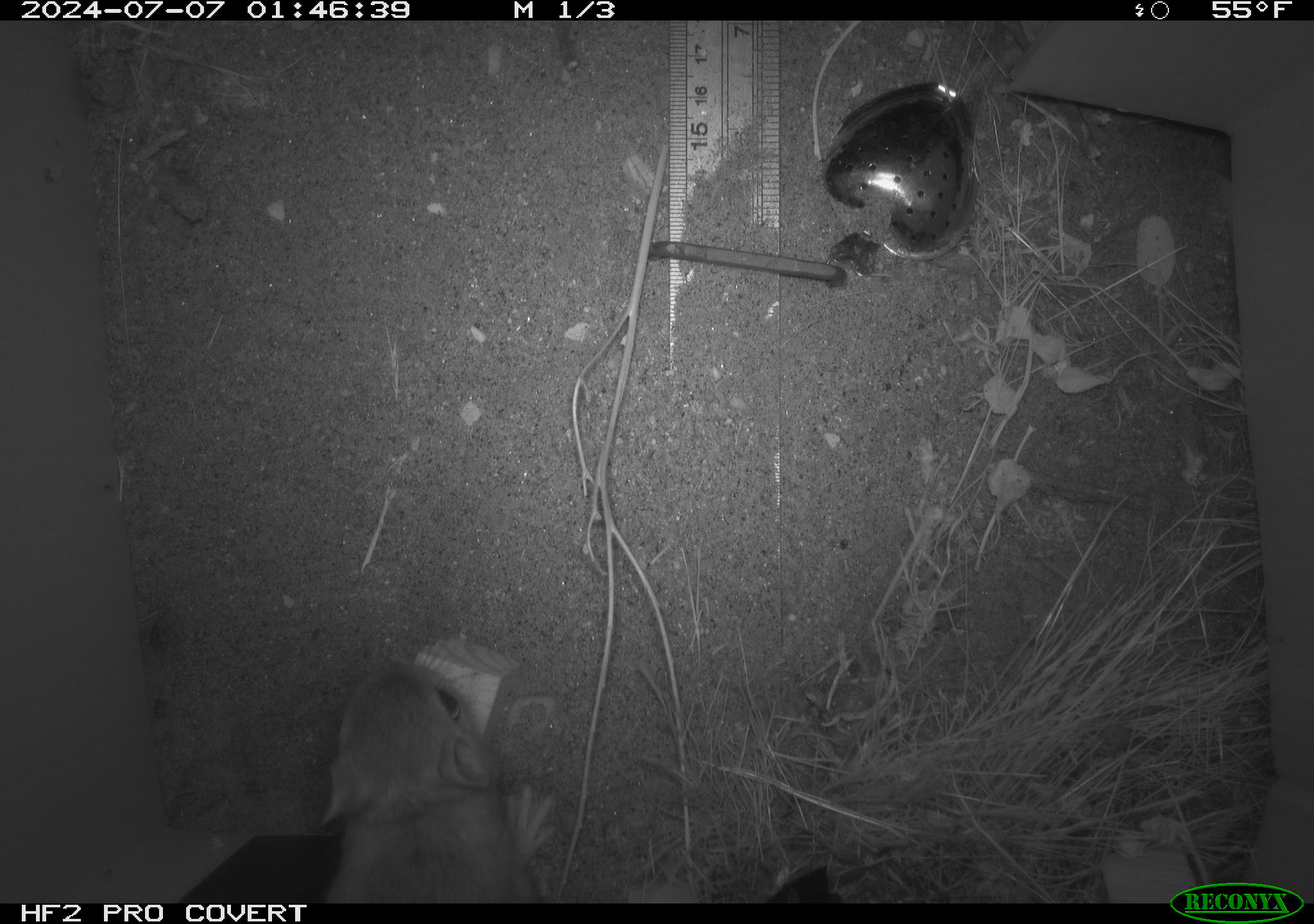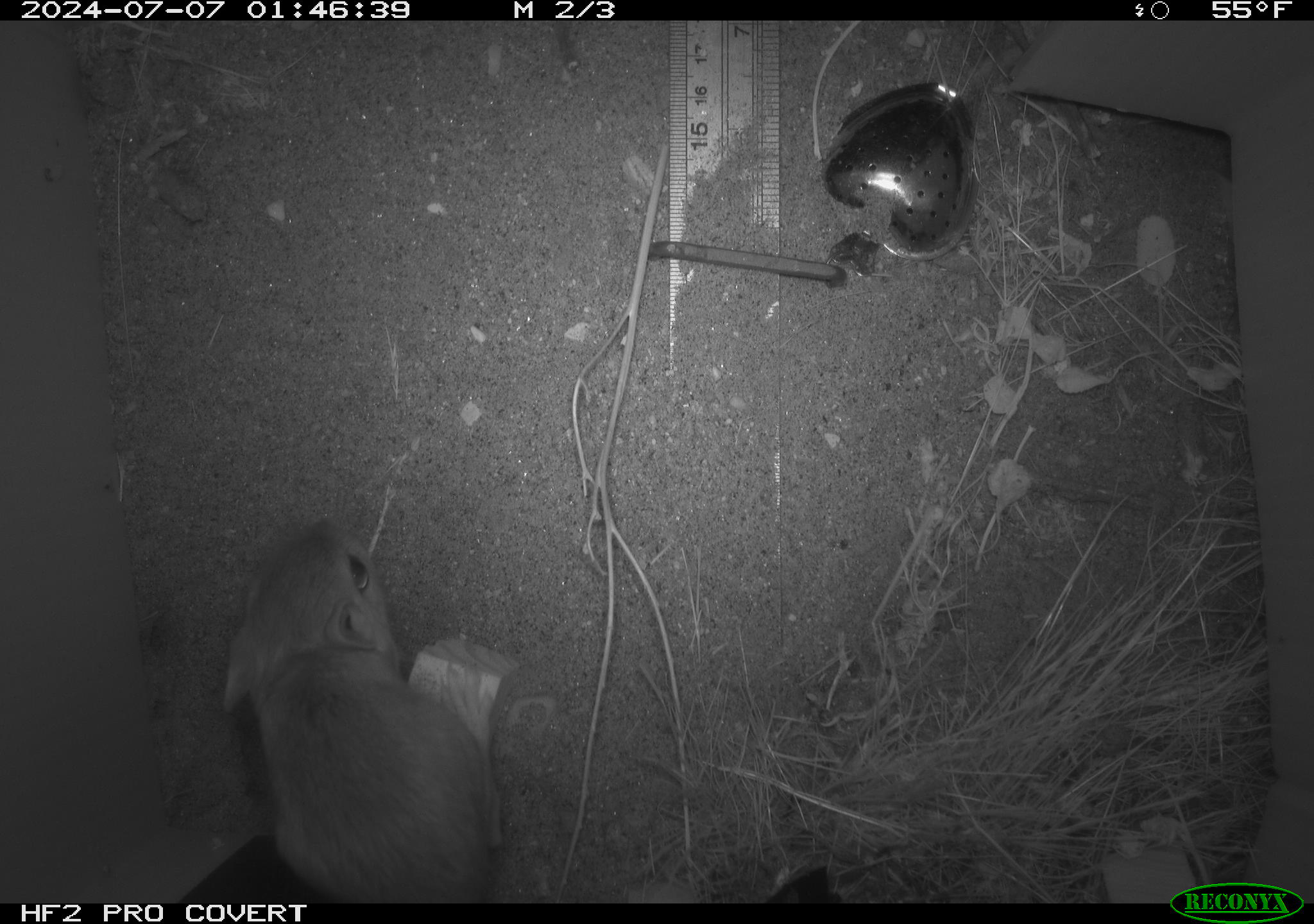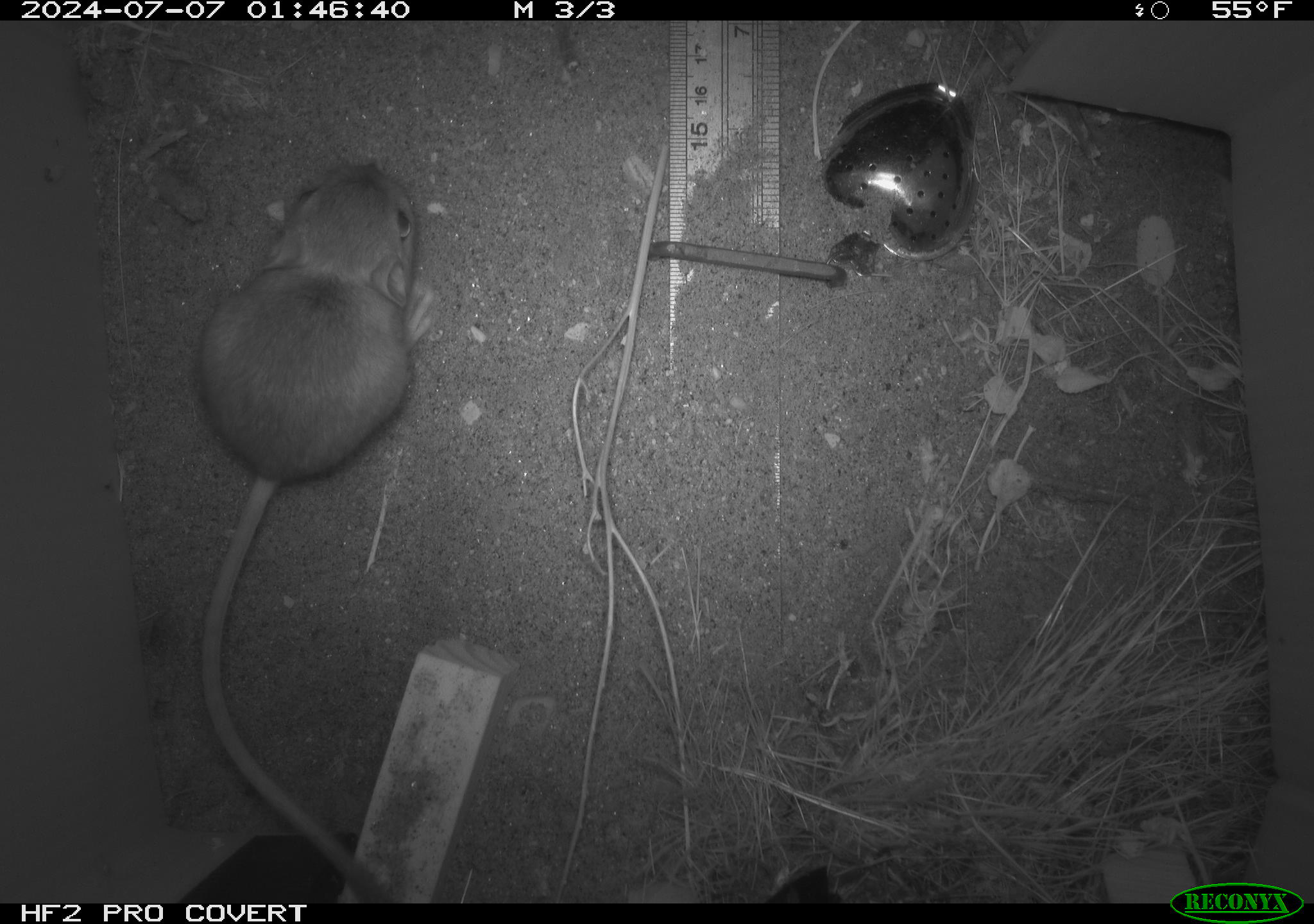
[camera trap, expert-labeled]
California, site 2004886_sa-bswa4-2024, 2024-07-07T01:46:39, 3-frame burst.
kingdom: Animalia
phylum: Chordata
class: Mammalia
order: Rodentia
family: Heteromyidae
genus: Dipodomys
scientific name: Dipodomys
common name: kangaroo rats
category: dipodomys species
Dipodomys species (kangaroo rats) (Dipodomys).